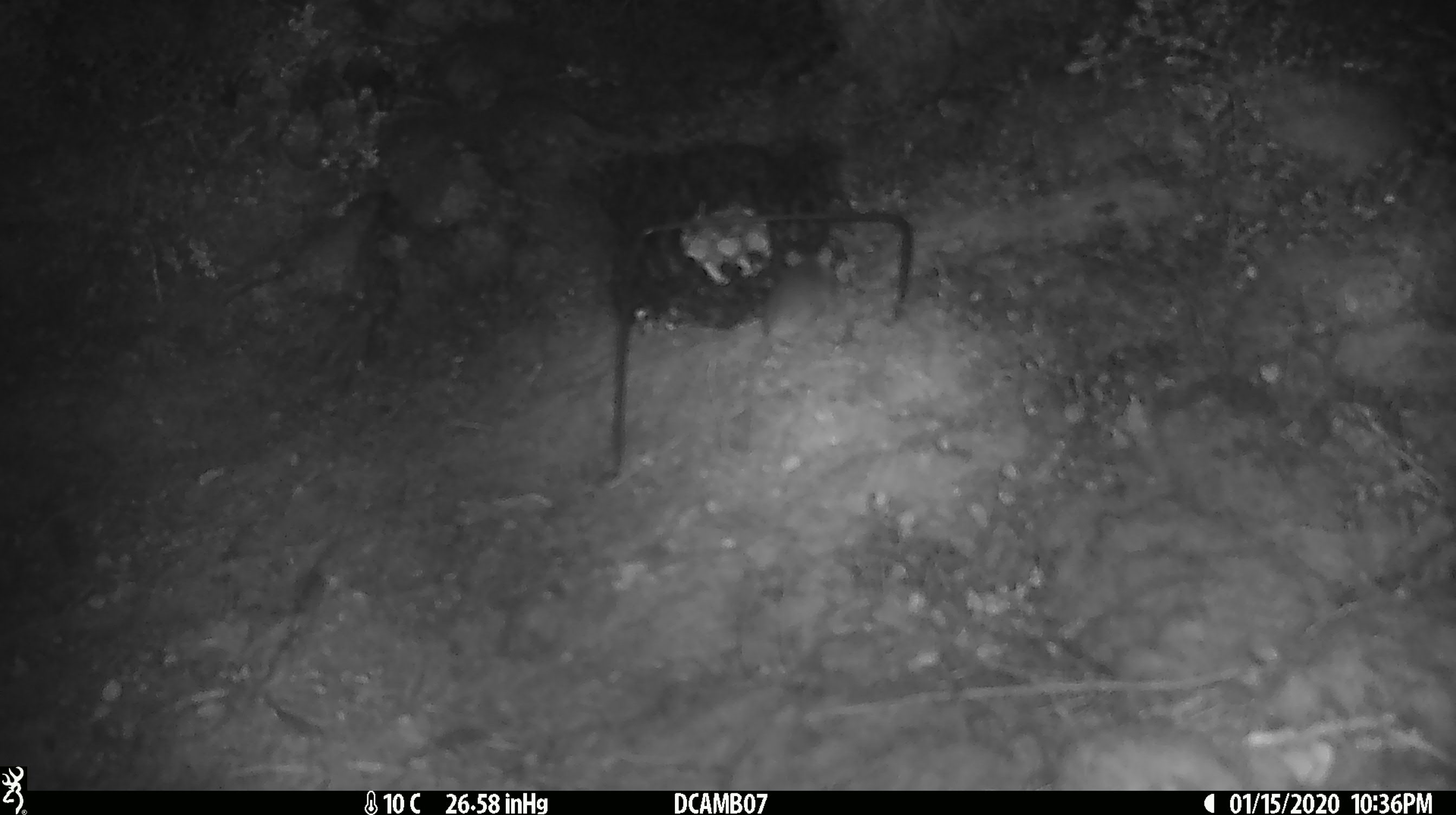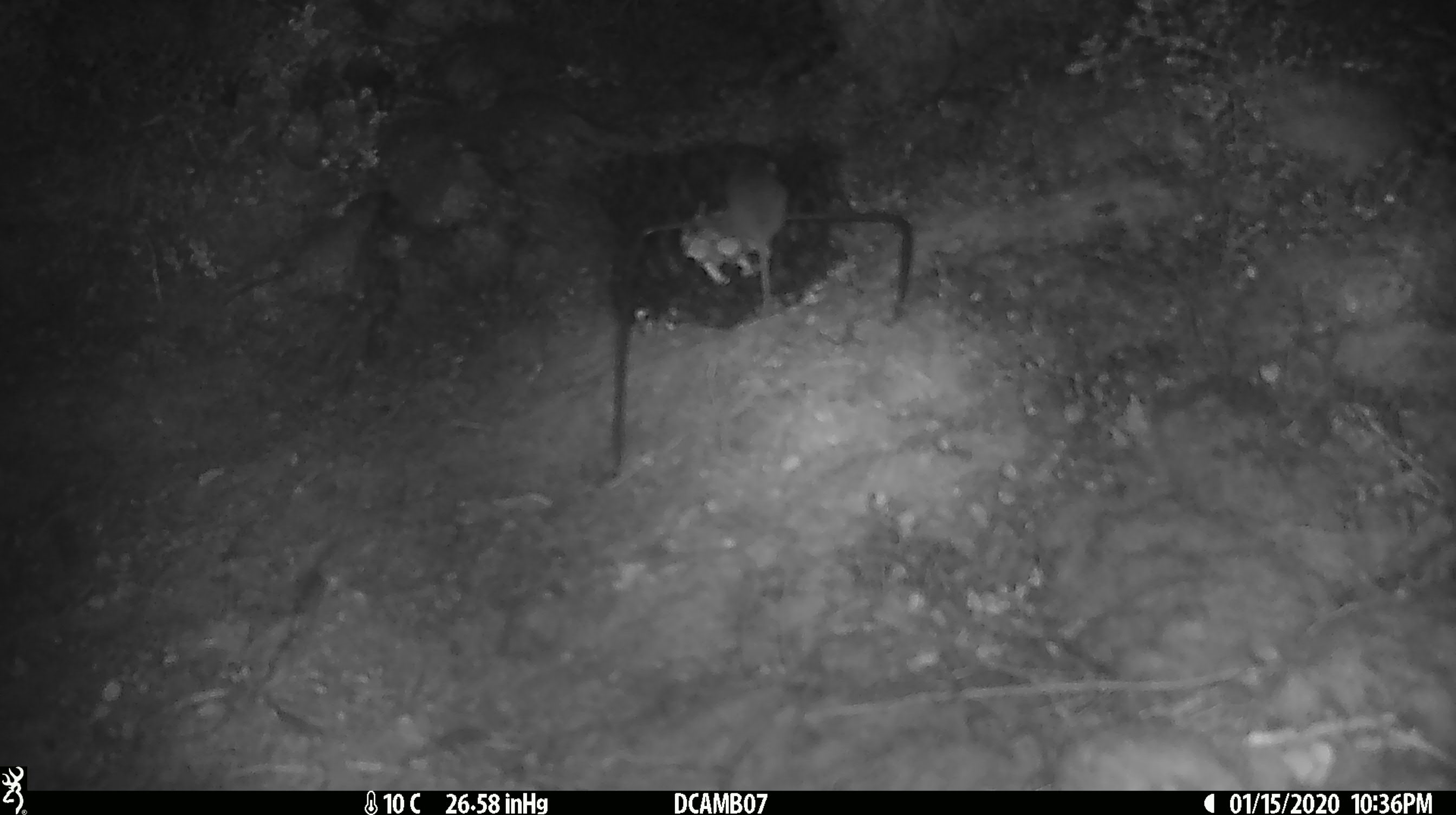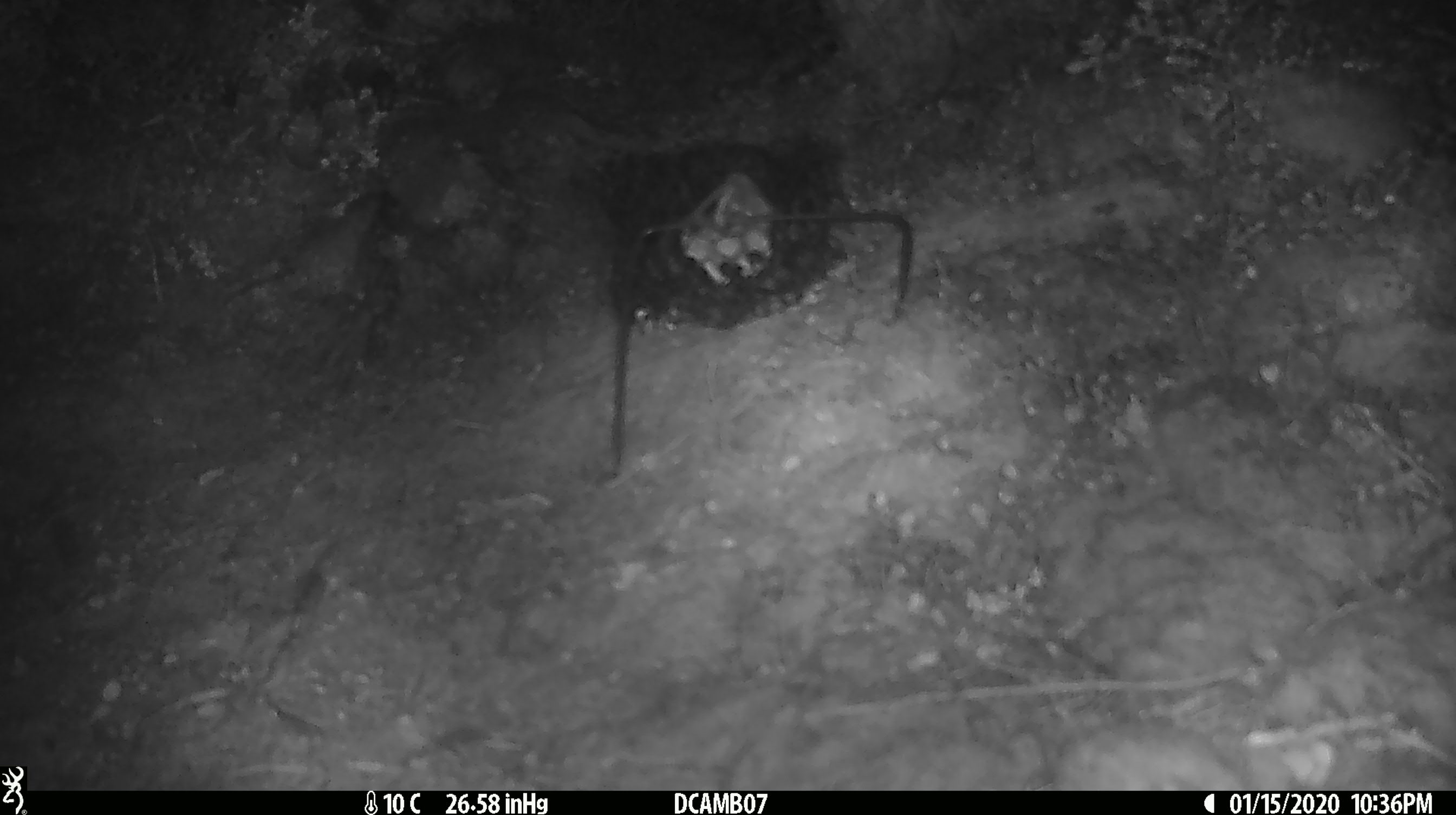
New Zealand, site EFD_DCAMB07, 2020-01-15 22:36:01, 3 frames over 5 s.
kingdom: Animalia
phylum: Chordata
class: Mammalia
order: Rodentia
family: Muridae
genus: Mus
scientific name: Mus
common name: mouse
Mouse (Mus).